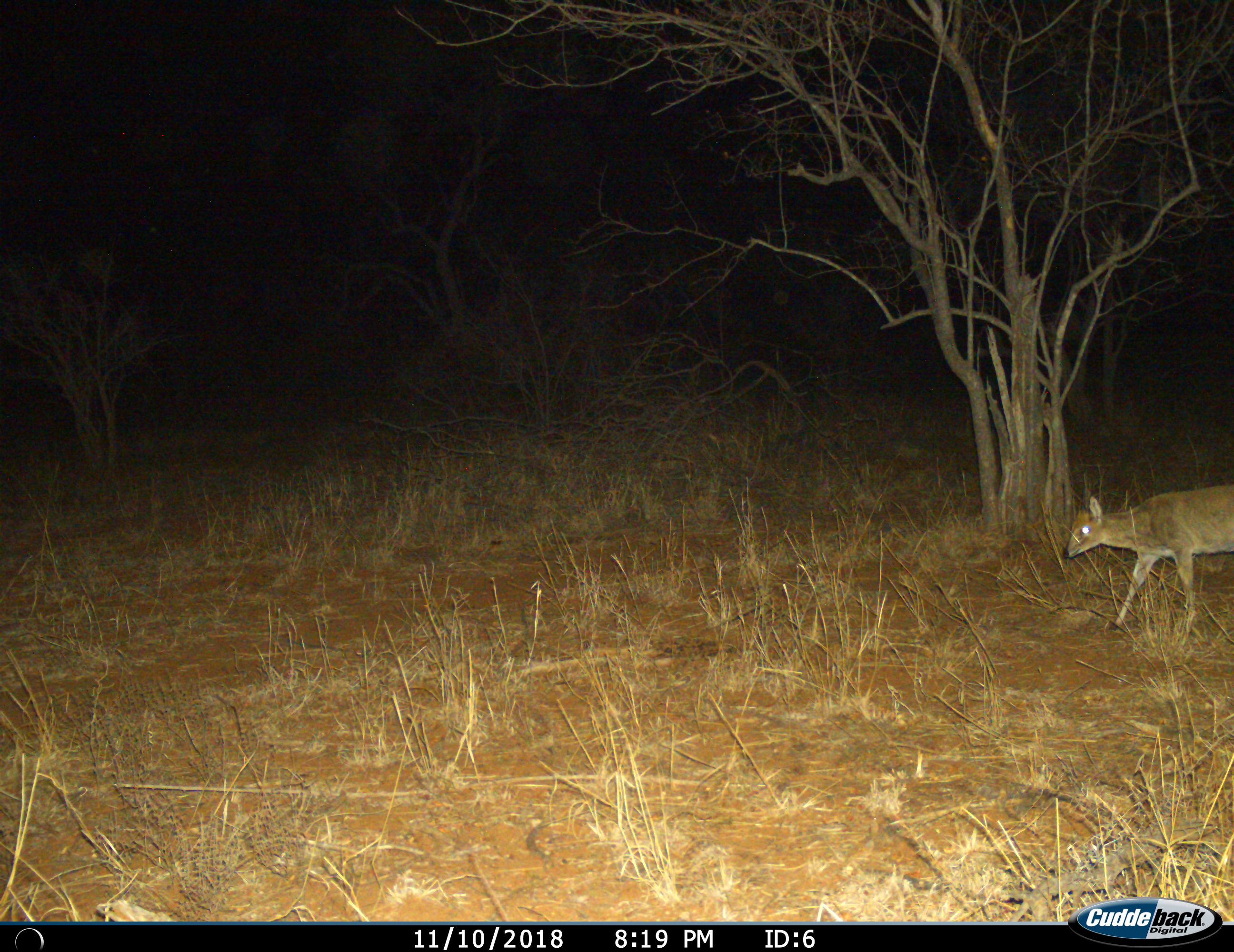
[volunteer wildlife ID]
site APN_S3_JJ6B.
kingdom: Animalia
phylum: Chordata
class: Mammalia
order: Artiodactyla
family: Bovidae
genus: Sylvicapra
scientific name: Sylvicapra grimmia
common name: common duiker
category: duikercommongrey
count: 1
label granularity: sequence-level